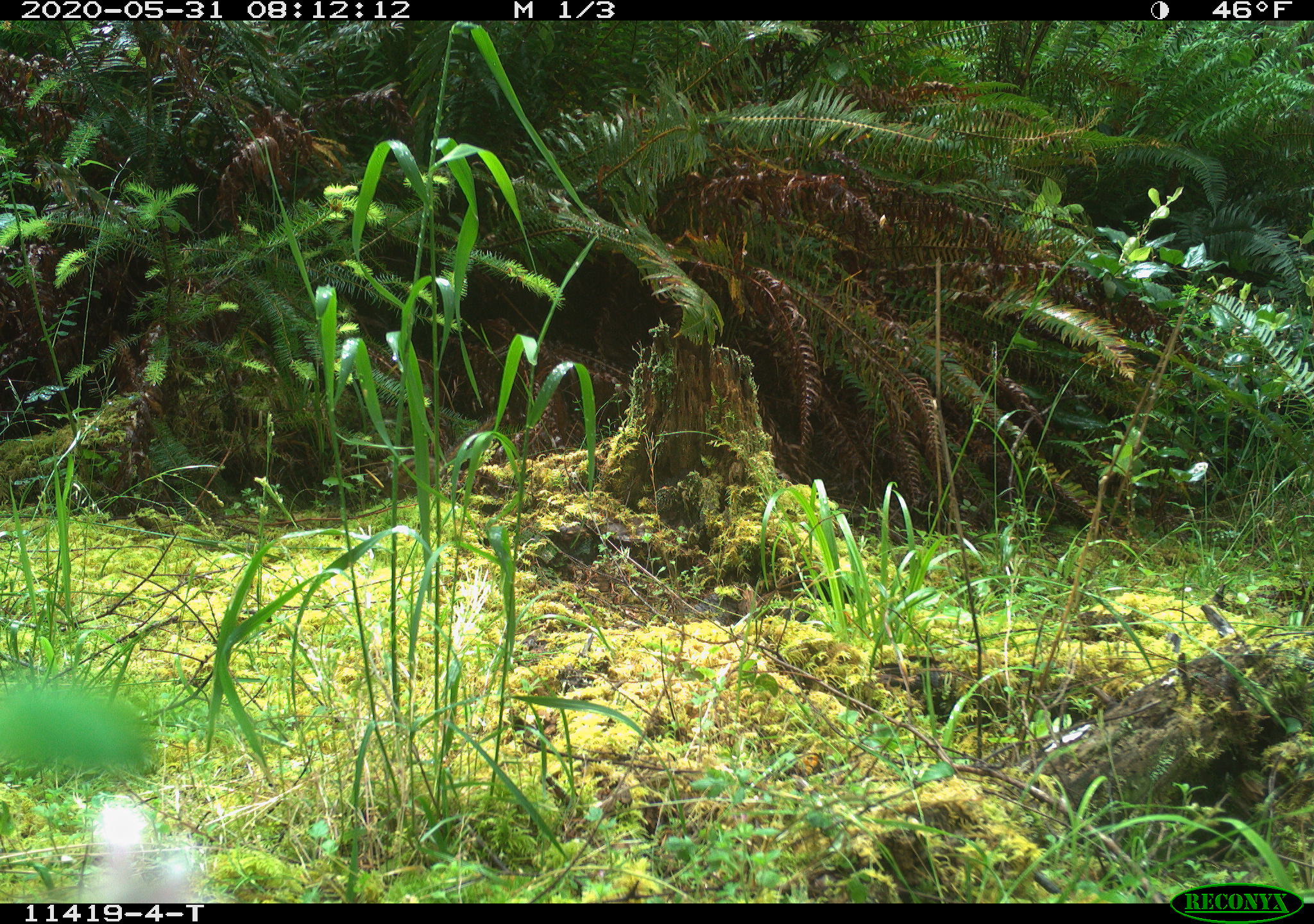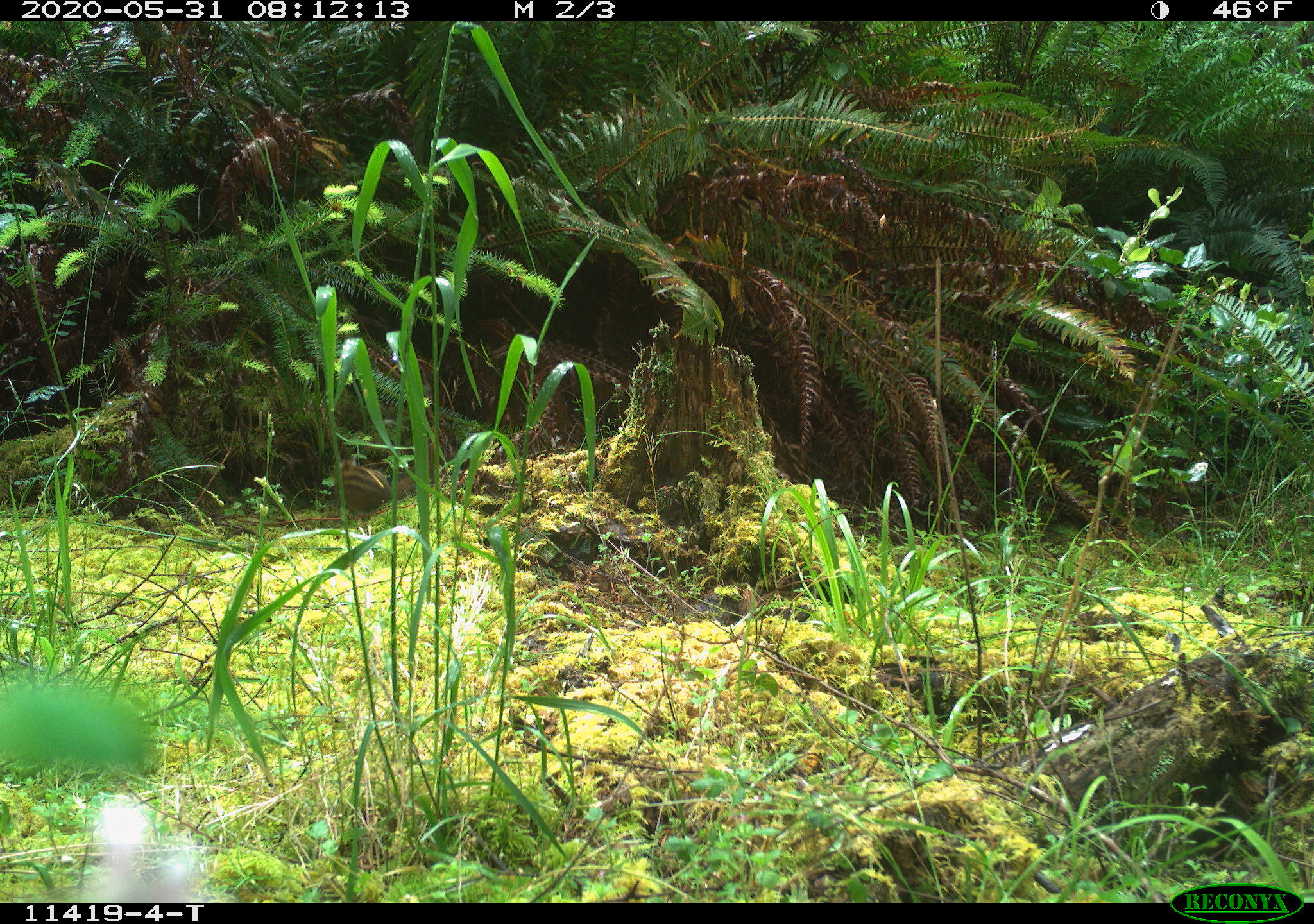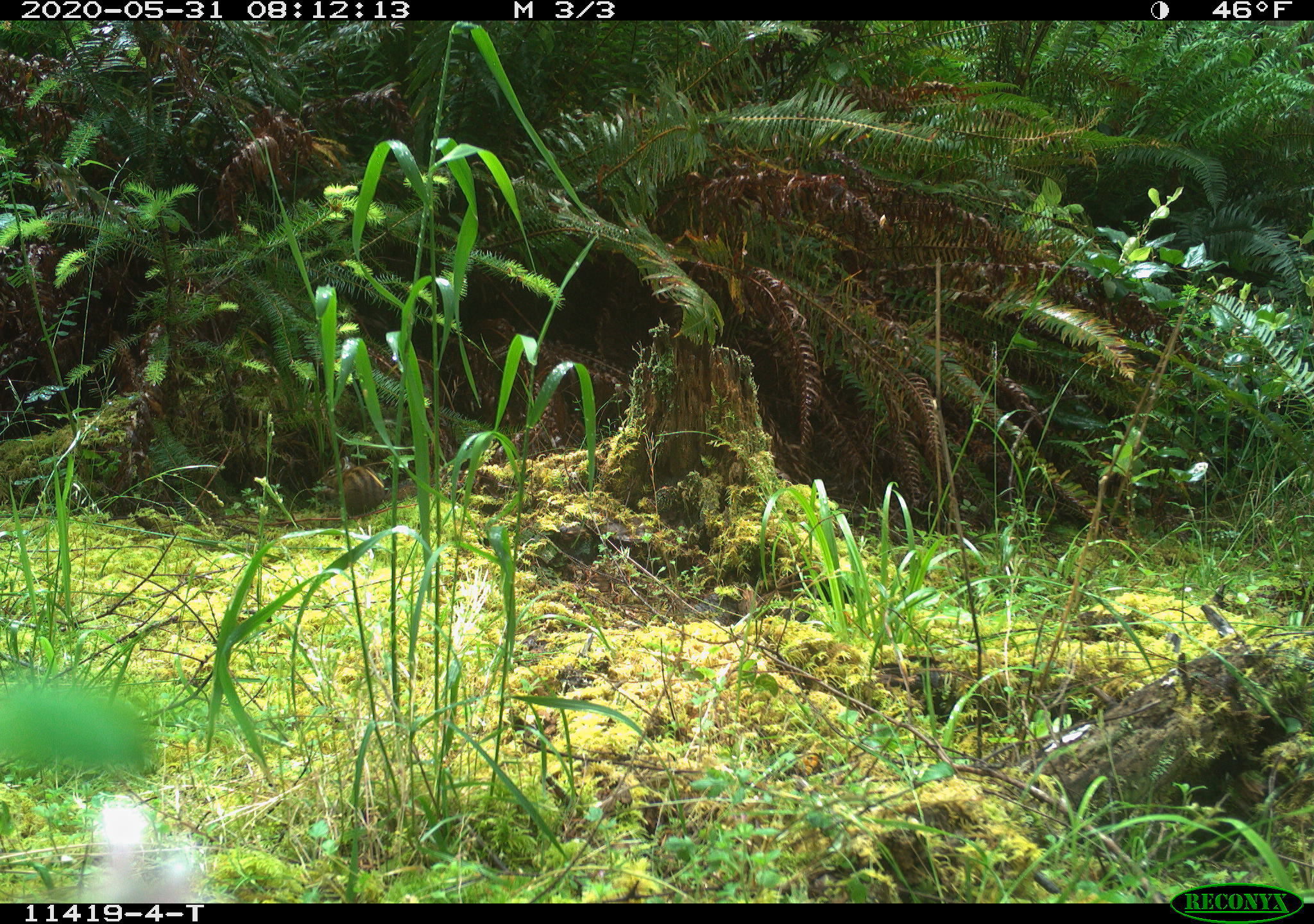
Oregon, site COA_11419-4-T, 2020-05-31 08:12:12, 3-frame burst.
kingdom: Animalia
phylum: Chordata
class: Mammalia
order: Rodentia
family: Sciuridae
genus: Neotamias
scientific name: Neotamias townsendii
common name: townsend's chipmunk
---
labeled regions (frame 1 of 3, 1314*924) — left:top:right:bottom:
townsend's chipmunk: 359:414:496:501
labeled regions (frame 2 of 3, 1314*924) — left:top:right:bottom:
townsend's chipmunk: 326:439:442:516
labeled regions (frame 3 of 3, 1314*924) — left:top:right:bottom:
townsend's chipmunk: 315:452:436:519